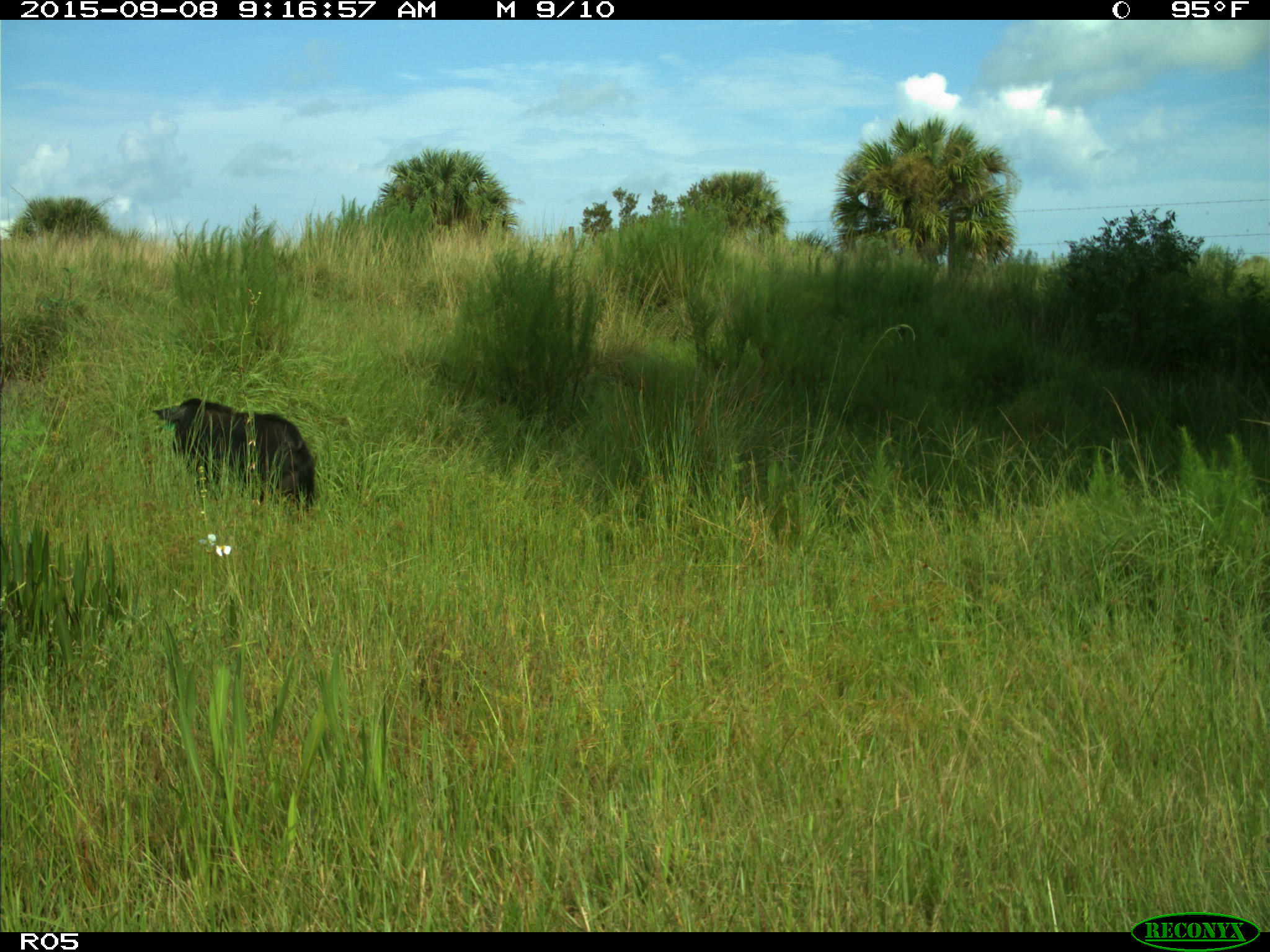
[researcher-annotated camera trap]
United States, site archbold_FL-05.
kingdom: Animalia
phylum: Chordata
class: Mammalia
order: Artiodactyla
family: Suidae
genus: Sus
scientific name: Sus scrofa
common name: wild boar